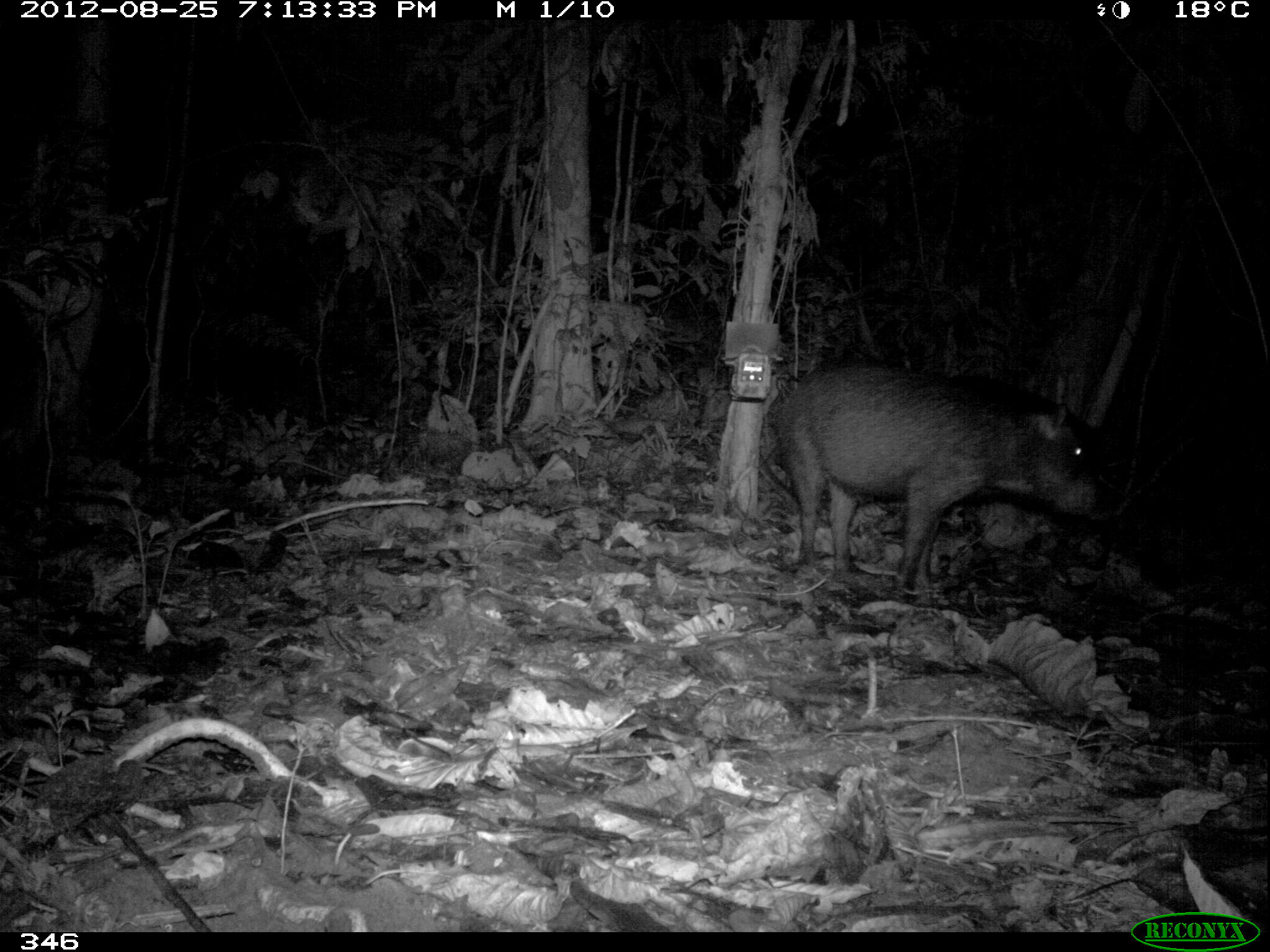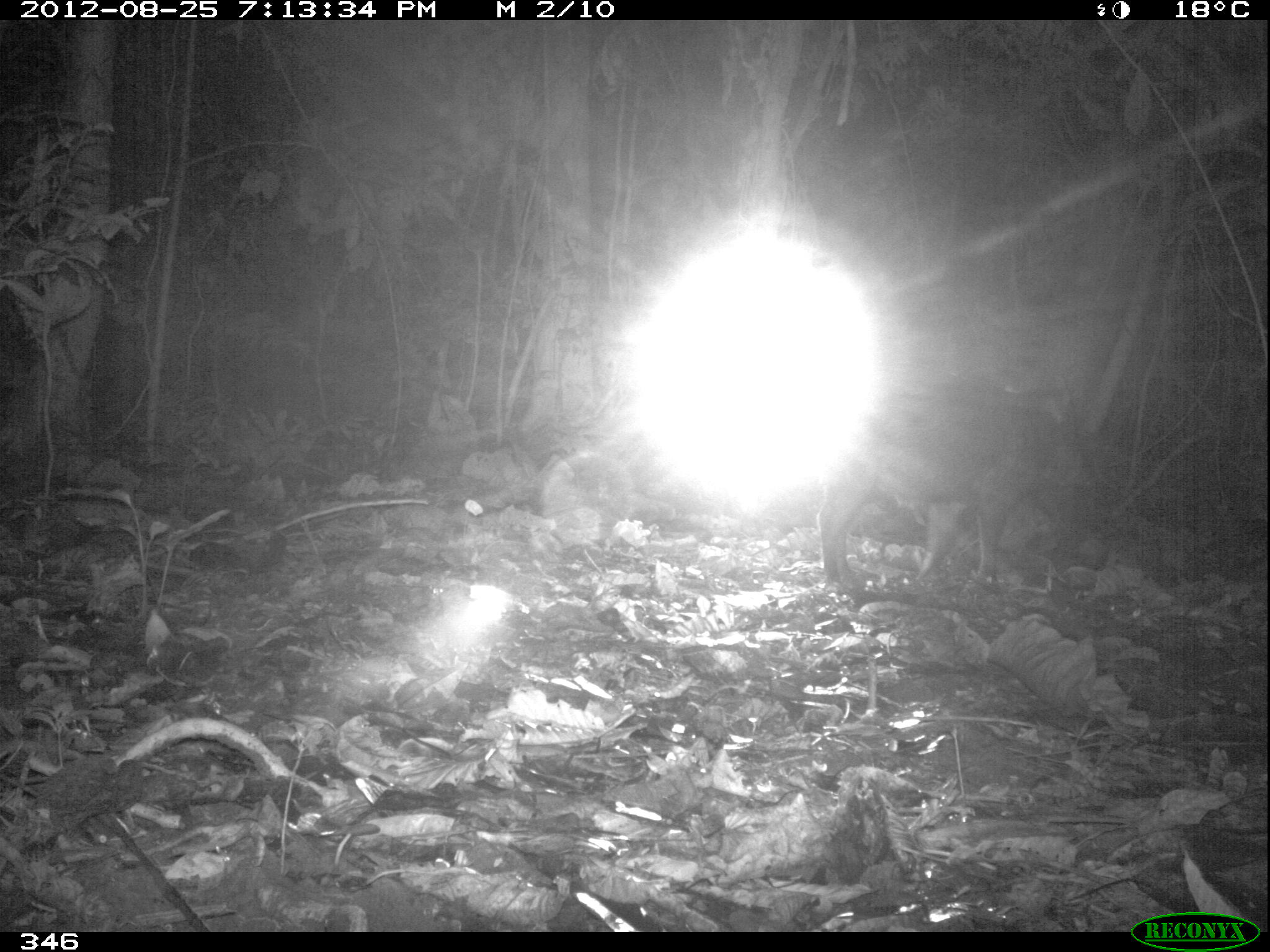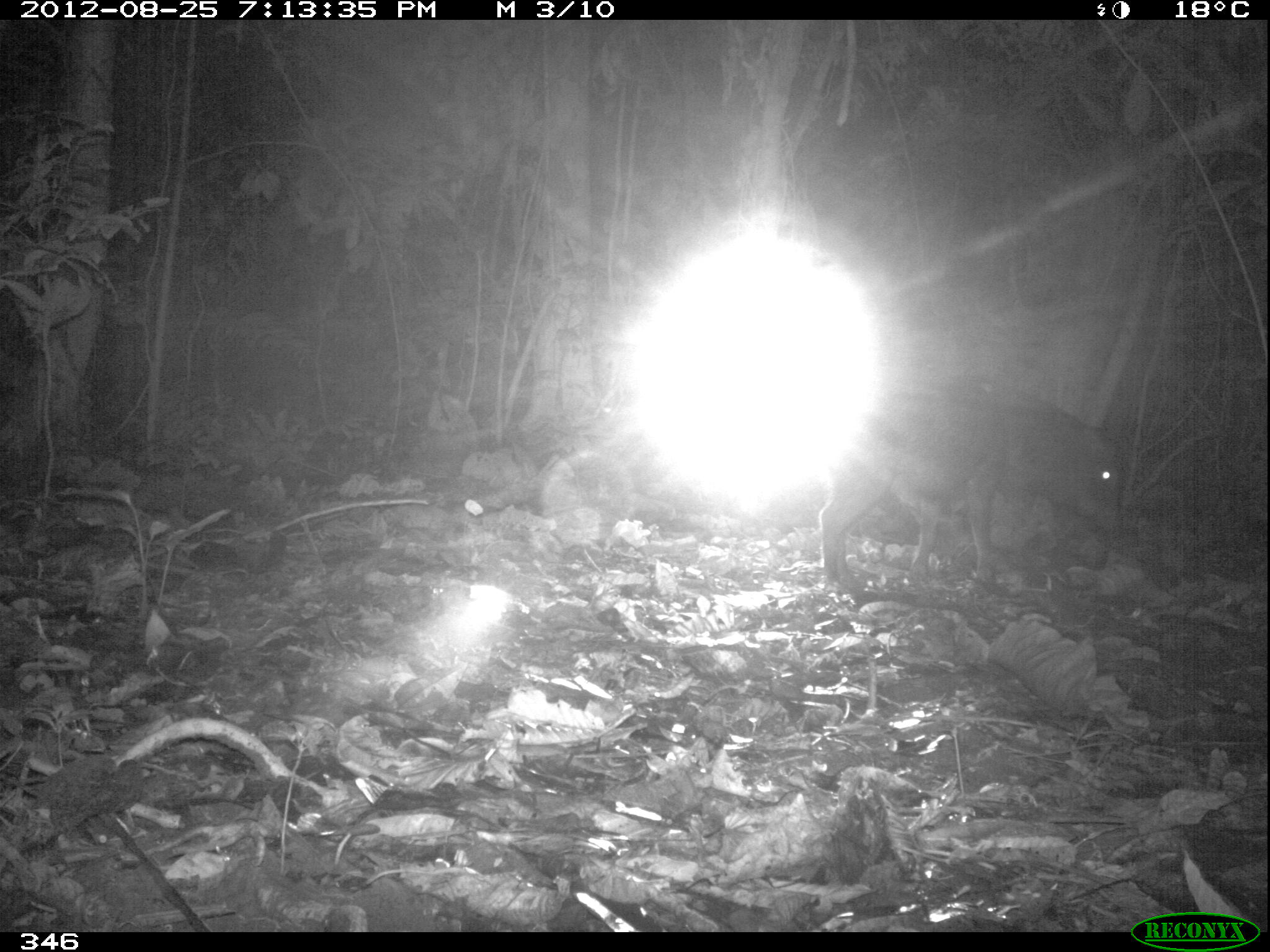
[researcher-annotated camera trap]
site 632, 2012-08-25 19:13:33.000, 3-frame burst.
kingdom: Animalia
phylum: Chordata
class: Mammalia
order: Artiodactyla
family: Tayassuidae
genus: Tayassu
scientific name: Tayassu pecari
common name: white-lipped peccary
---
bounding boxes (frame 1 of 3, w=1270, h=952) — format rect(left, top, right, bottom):
tayassu pecari: rect(772, 355, 1105, 588)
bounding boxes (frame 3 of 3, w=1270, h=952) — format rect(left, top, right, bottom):
tayassu pecari: rect(819, 377, 1124, 581)